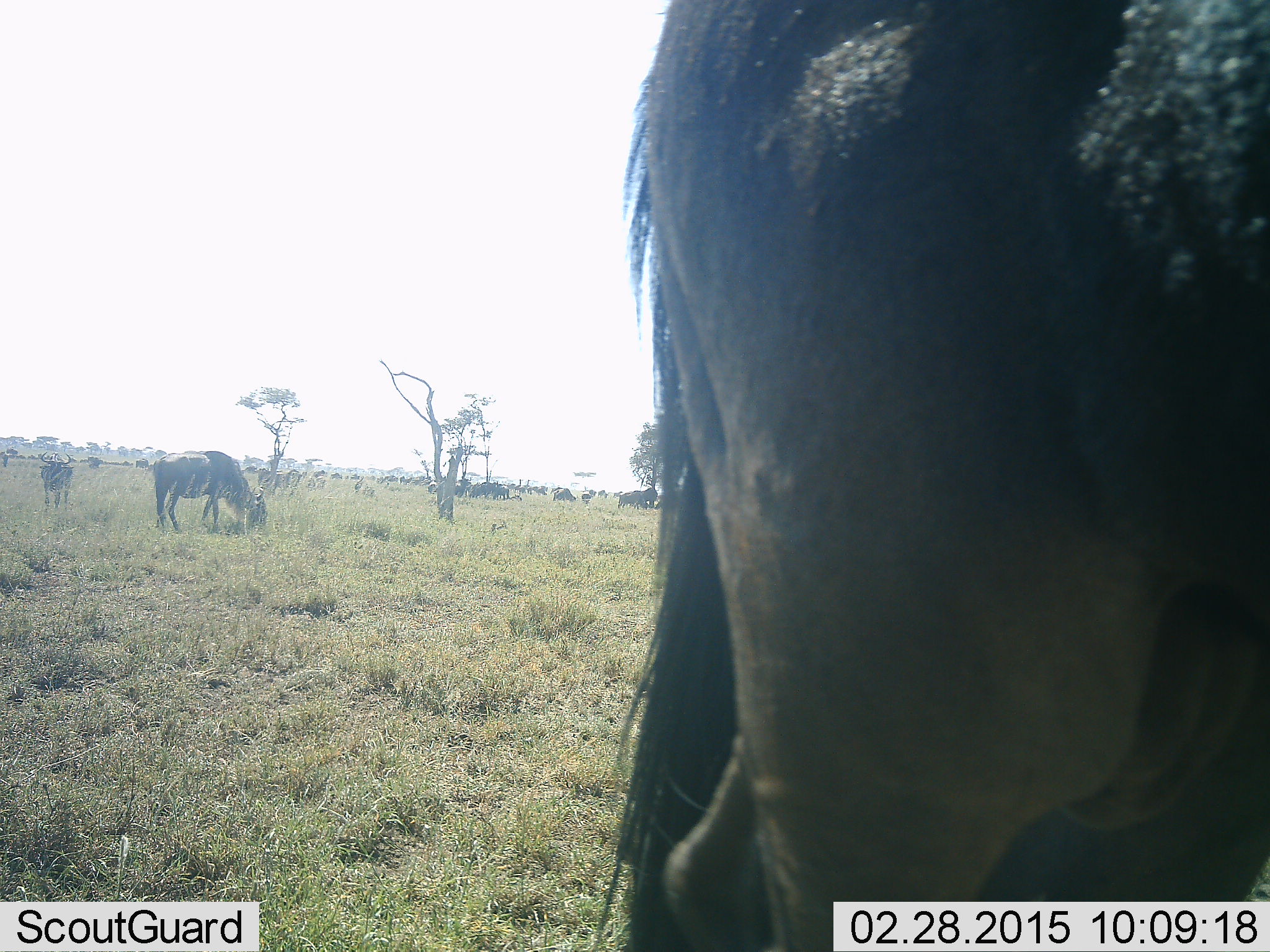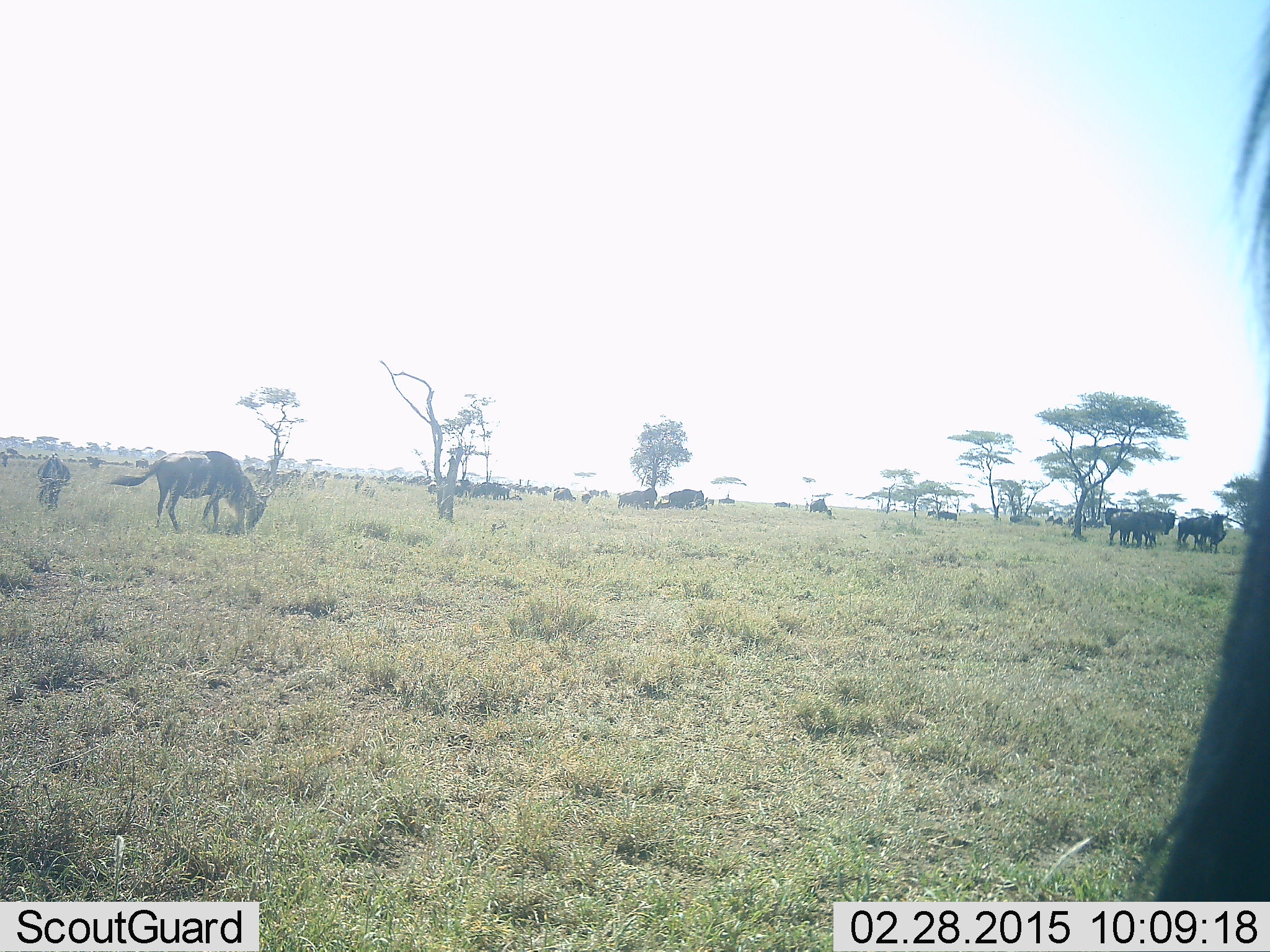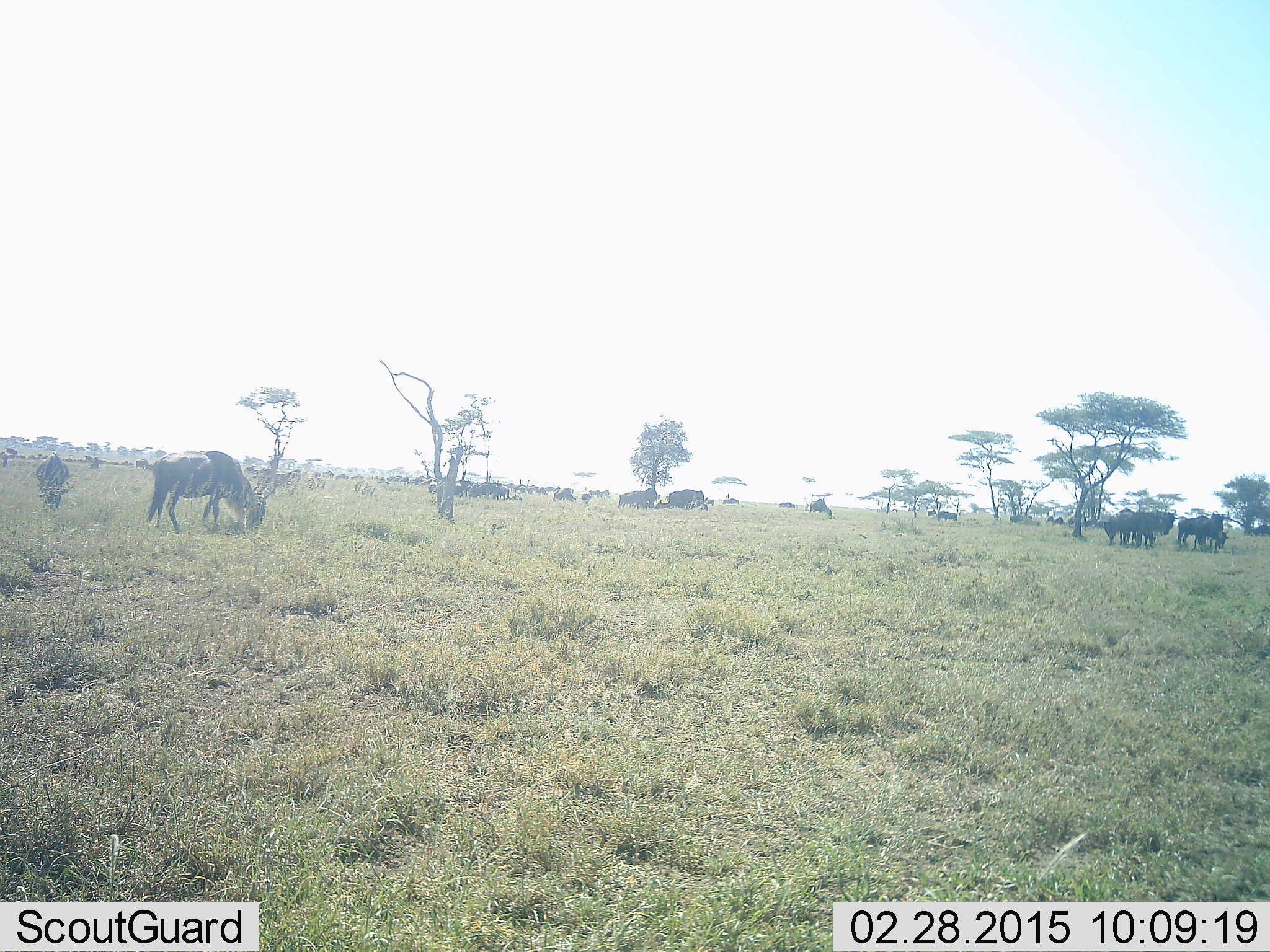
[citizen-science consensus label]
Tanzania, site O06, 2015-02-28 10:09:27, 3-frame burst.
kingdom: Animalia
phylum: Chordata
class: Mammalia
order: Artiodactyla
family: Bovidae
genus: Connochaetes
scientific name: Connochaetes taurinus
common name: blue wildebeest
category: wildebeest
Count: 11-50.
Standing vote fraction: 70%.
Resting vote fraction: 30%.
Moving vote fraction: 50%.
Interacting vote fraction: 0%.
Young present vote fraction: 0%.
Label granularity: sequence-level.